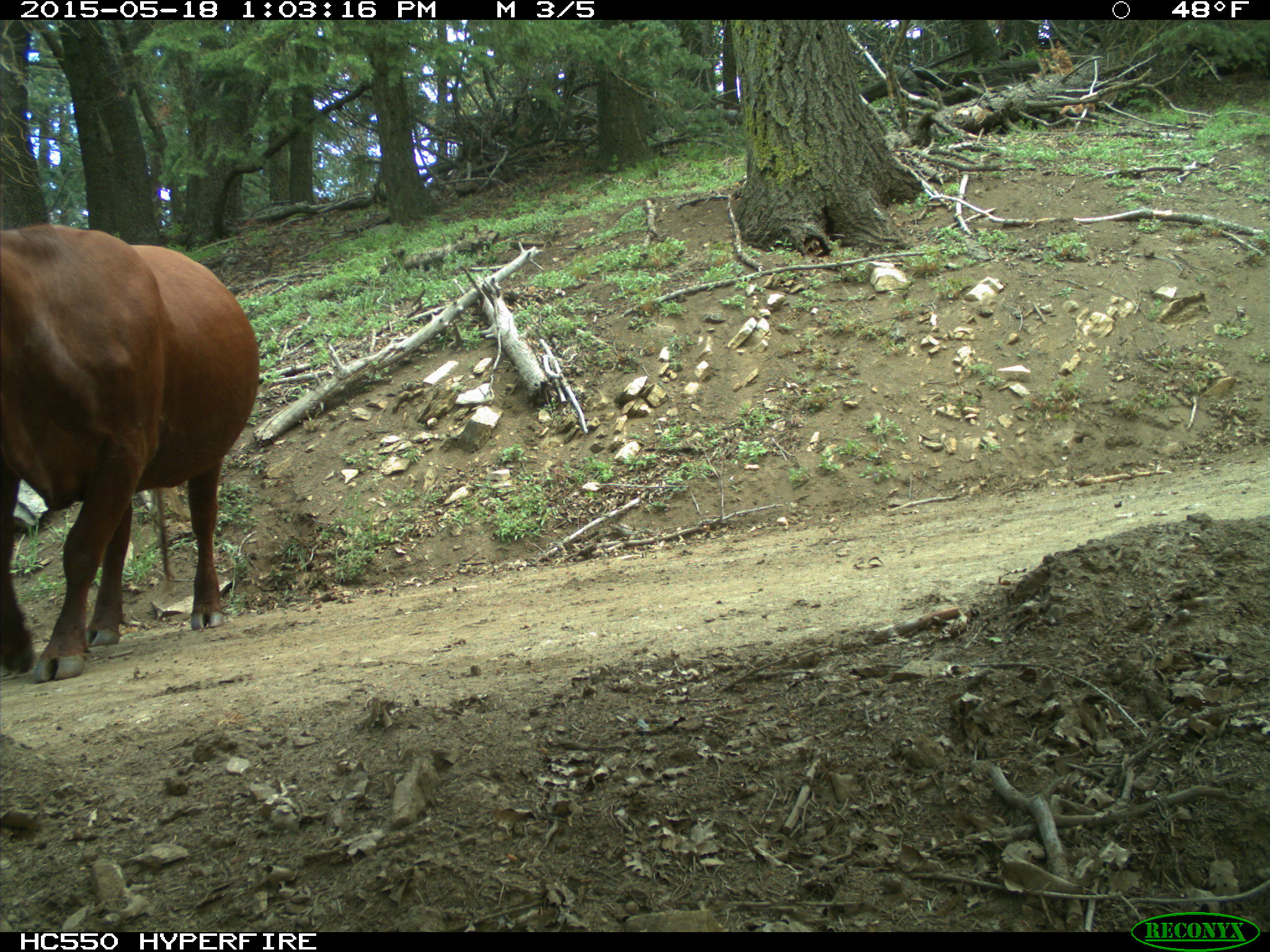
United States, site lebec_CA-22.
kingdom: Animalia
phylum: Chordata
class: Mammalia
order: Artiodactyla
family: Bovidae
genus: Bos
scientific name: Bos taurus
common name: domestic cow